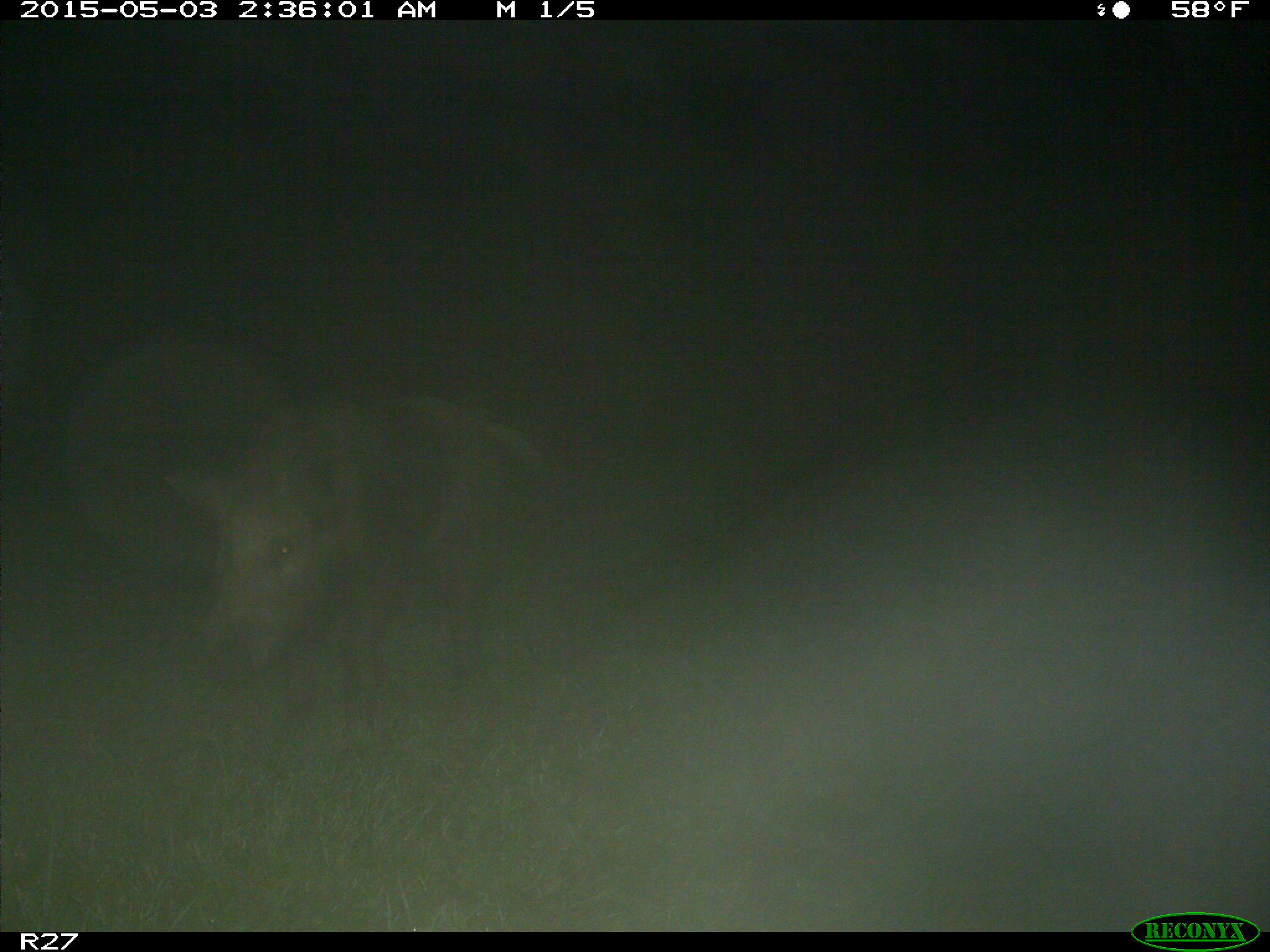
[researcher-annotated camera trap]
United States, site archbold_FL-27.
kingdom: Animalia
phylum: Chordata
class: Mammalia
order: Artiodactyla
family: Suidae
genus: Sus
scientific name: Sus scrofa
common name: wild boar